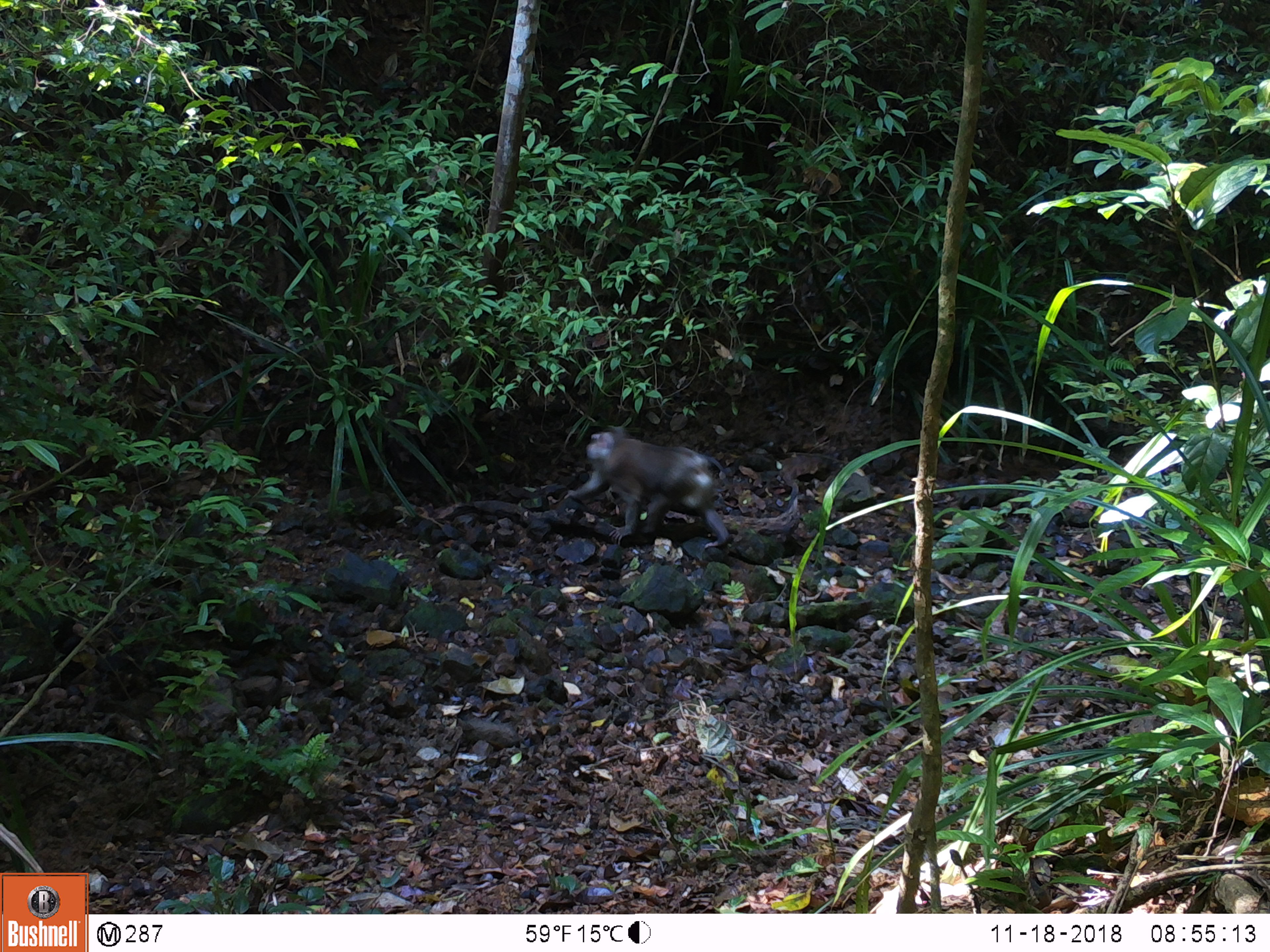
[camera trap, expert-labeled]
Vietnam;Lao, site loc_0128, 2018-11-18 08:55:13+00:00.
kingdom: Animalia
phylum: Chordata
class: Mammalia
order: Primates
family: Cercopithecidae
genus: Macaca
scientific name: Macaca nemestrina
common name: pig-tailed macaque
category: pig tailed macaque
Pig tailed macaque (pig-tailed macaque) (Macaca nemestrina). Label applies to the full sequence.